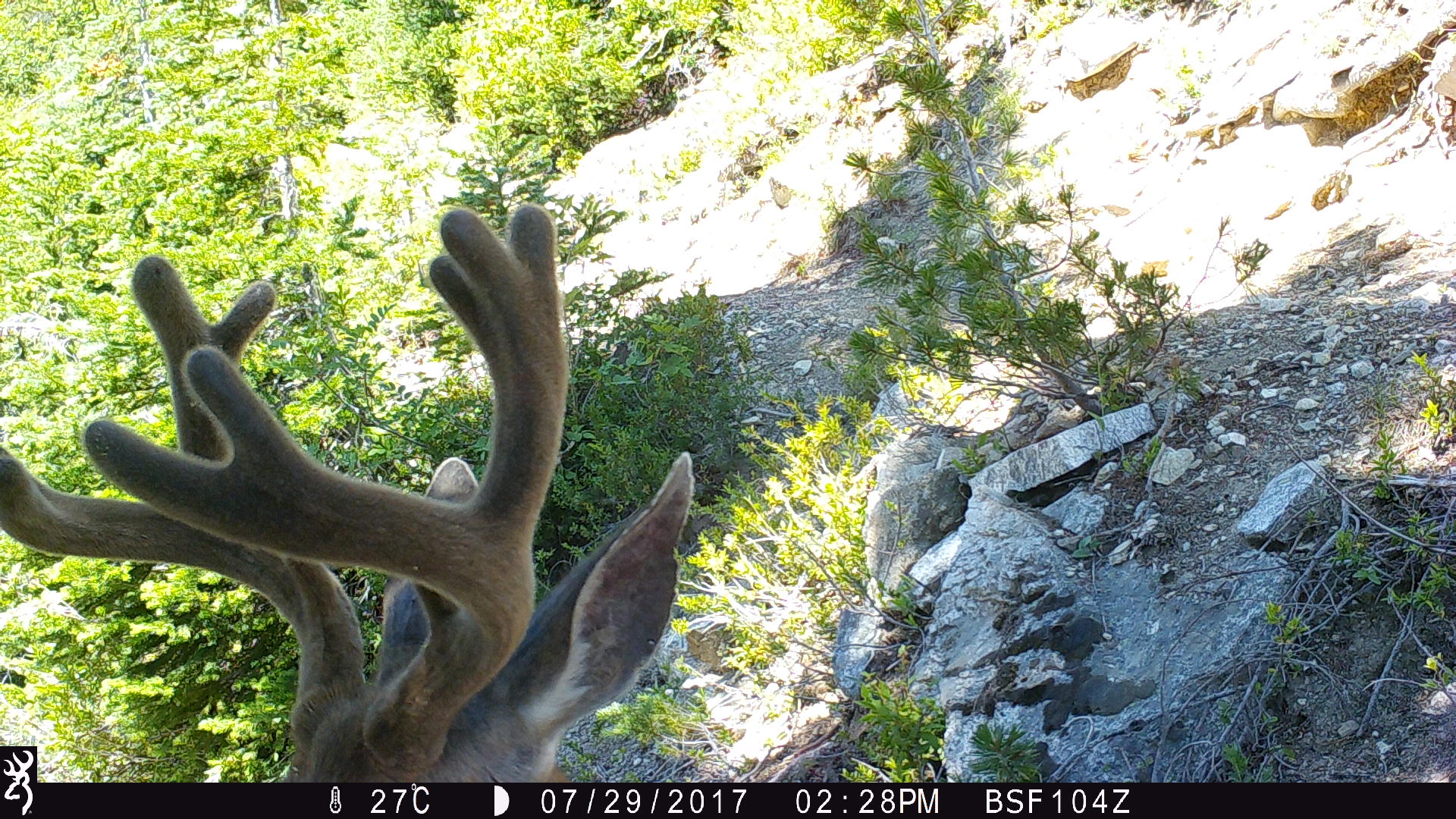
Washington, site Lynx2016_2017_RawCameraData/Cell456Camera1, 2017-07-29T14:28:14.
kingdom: Animalia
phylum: Chordata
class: Mammalia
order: Artiodactyla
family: Cervidae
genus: Odocoileus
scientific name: Odocoileus hemionus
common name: mule deer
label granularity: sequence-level